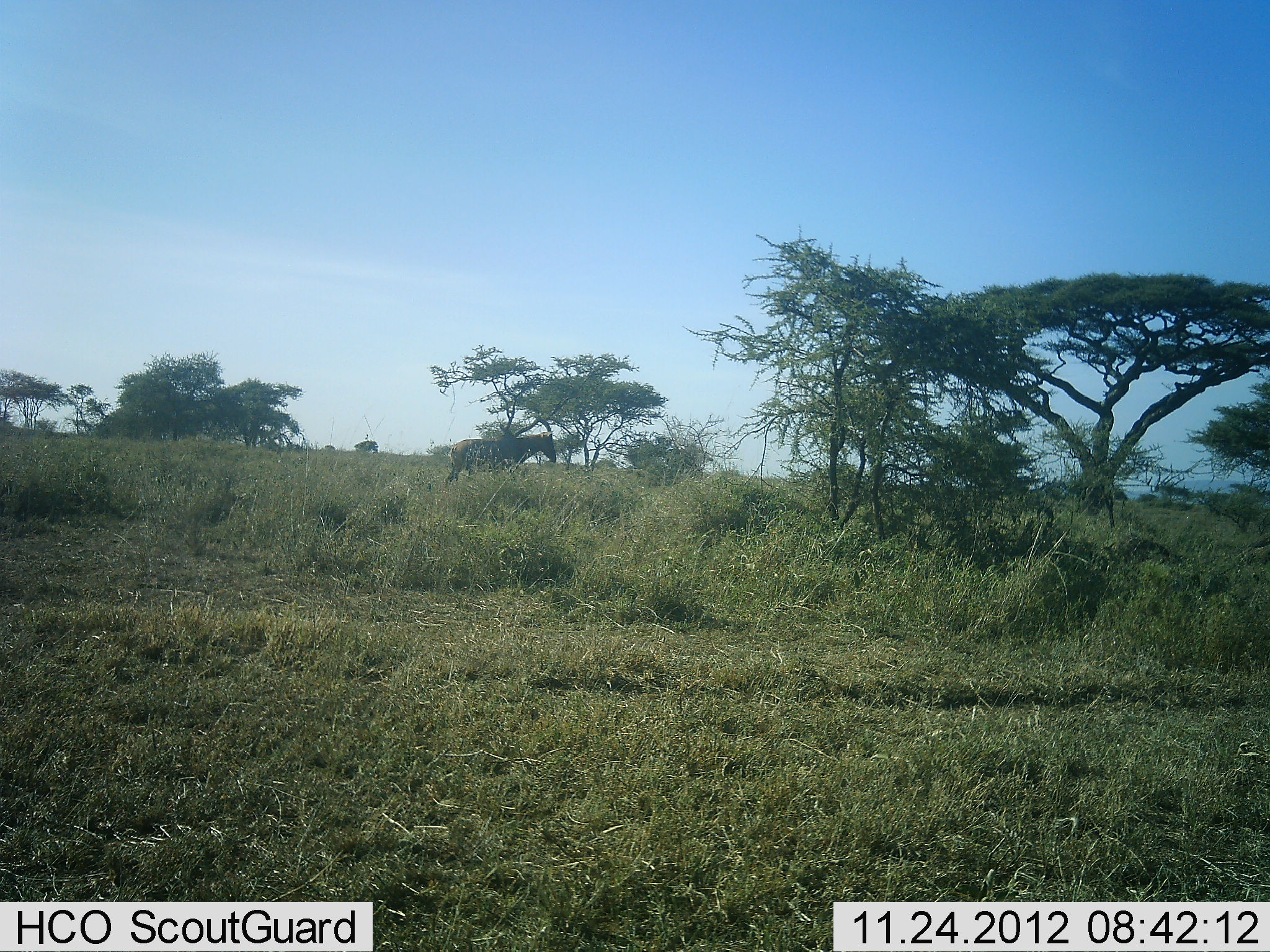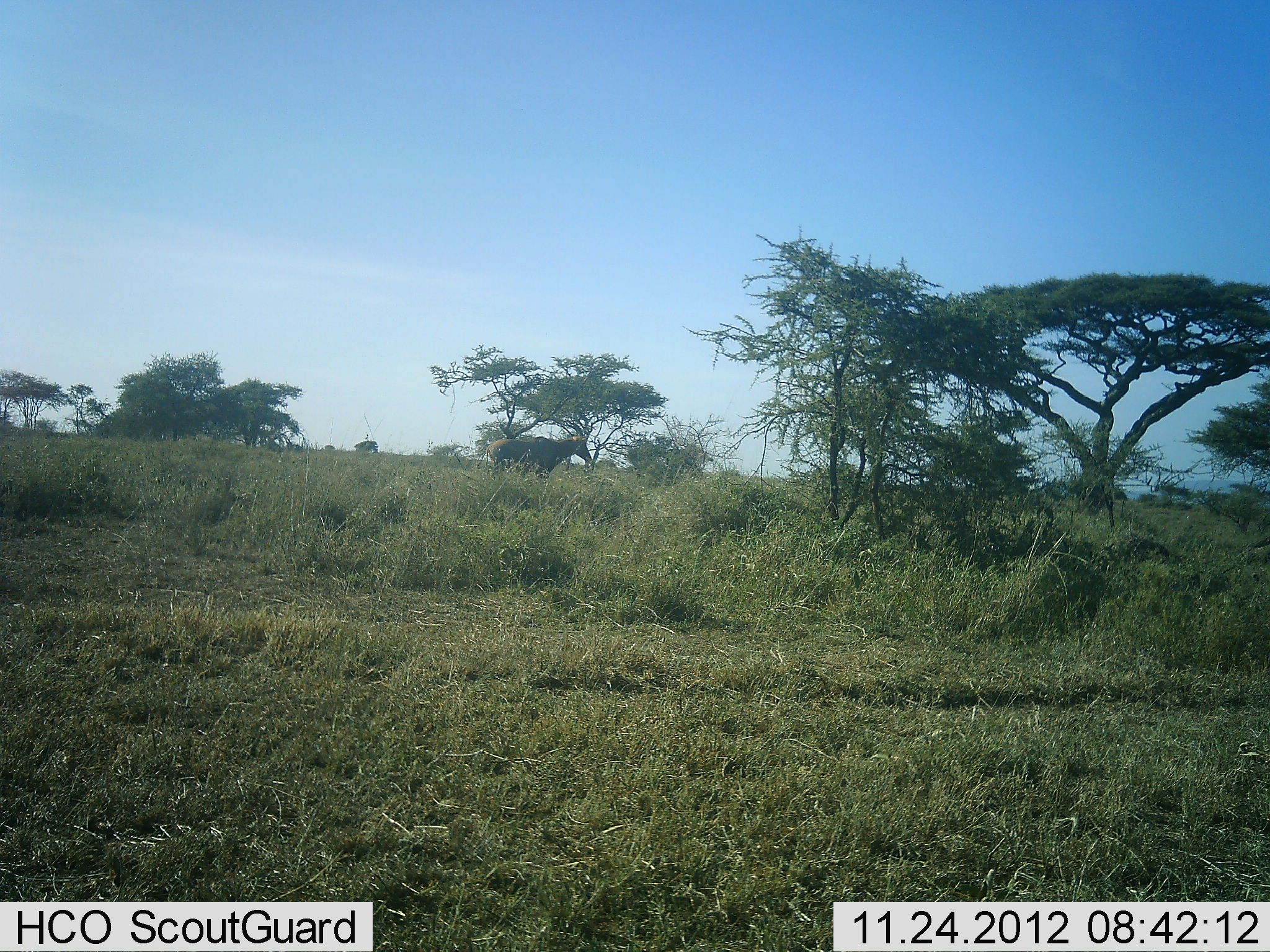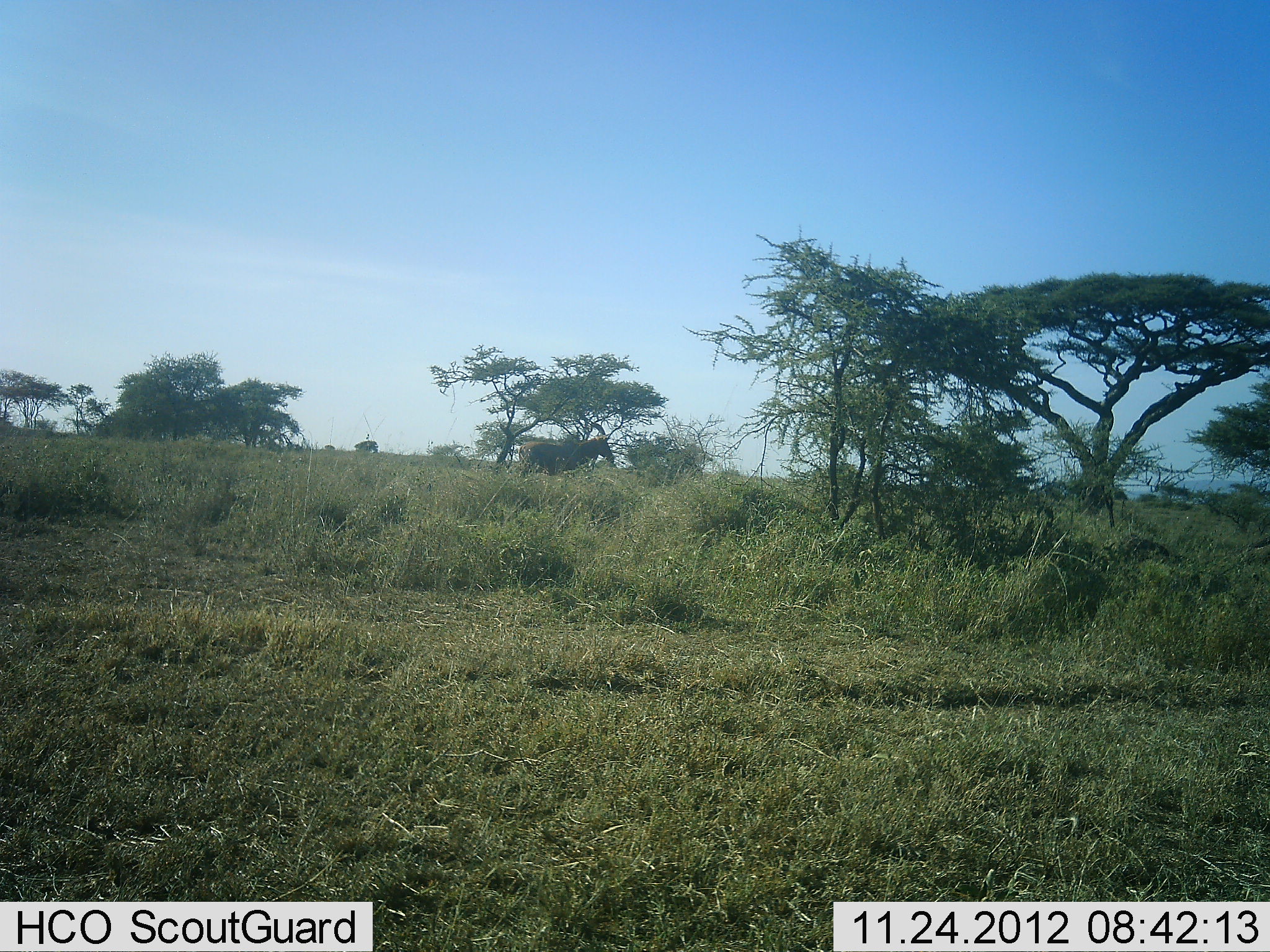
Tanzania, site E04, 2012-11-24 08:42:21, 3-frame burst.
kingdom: Animalia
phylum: Chordata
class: Mammalia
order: Artiodactyla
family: Bovidae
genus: Damaliscus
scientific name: Damaliscus lunatus jimela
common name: topi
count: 1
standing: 0%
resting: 0%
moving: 100%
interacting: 0%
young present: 0%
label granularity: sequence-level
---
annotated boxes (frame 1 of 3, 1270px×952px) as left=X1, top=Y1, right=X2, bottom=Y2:
animal: left=444, top=431, right=559, bottom=488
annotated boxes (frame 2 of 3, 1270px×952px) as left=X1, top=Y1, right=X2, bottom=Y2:
animal: left=481, top=435, right=595, bottom=486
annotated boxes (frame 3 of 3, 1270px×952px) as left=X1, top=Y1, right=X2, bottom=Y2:
animal: left=513, top=435, right=617, bottom=477